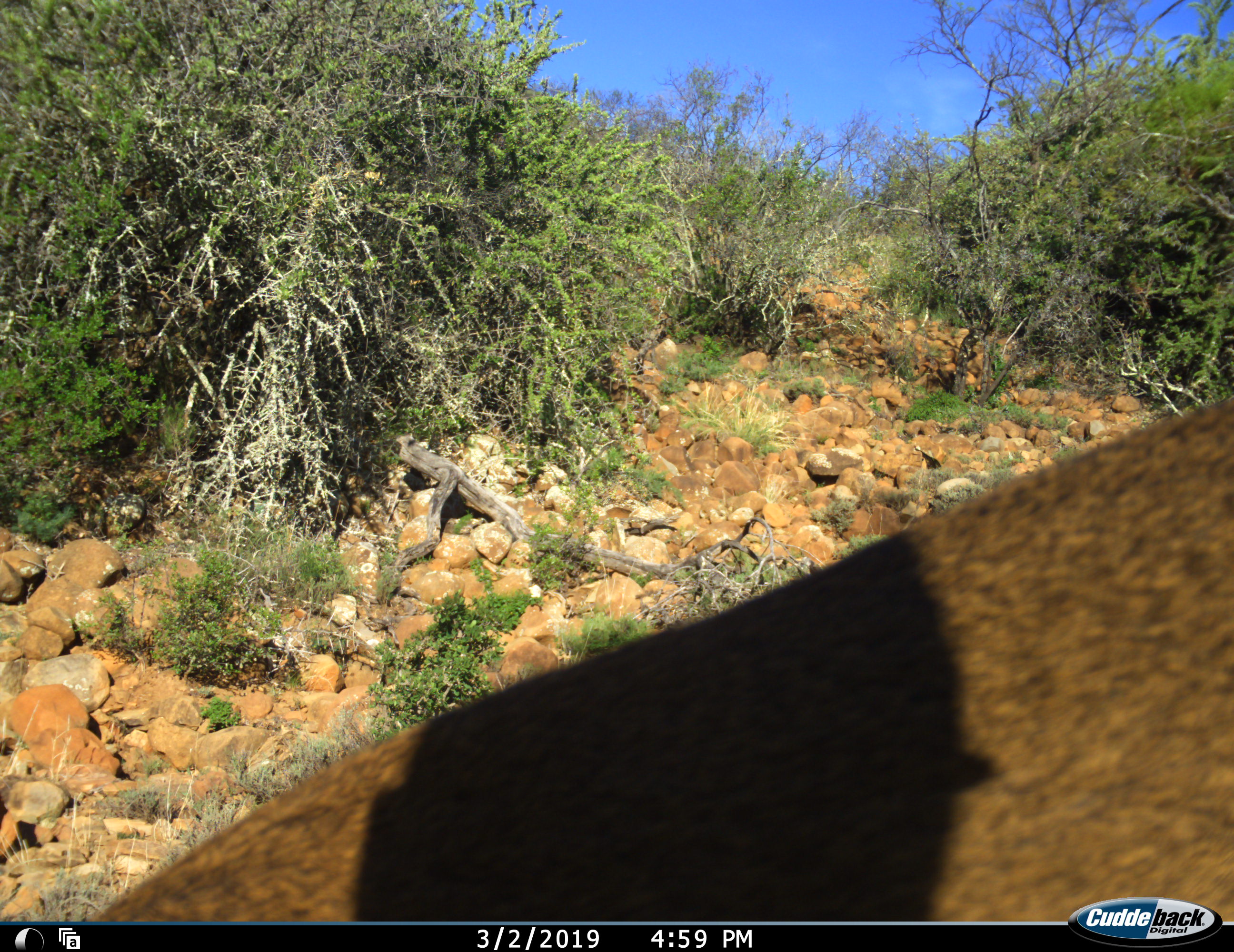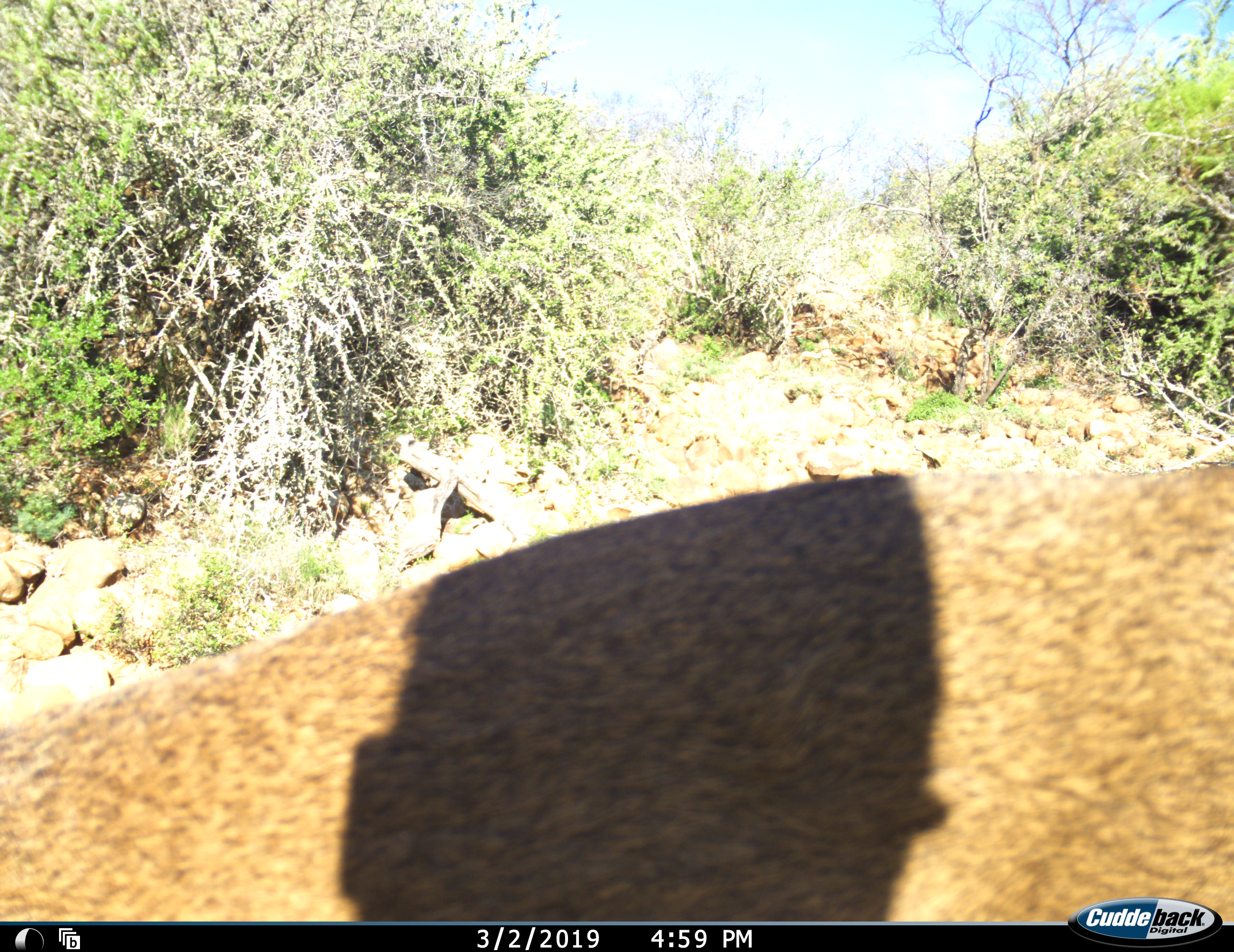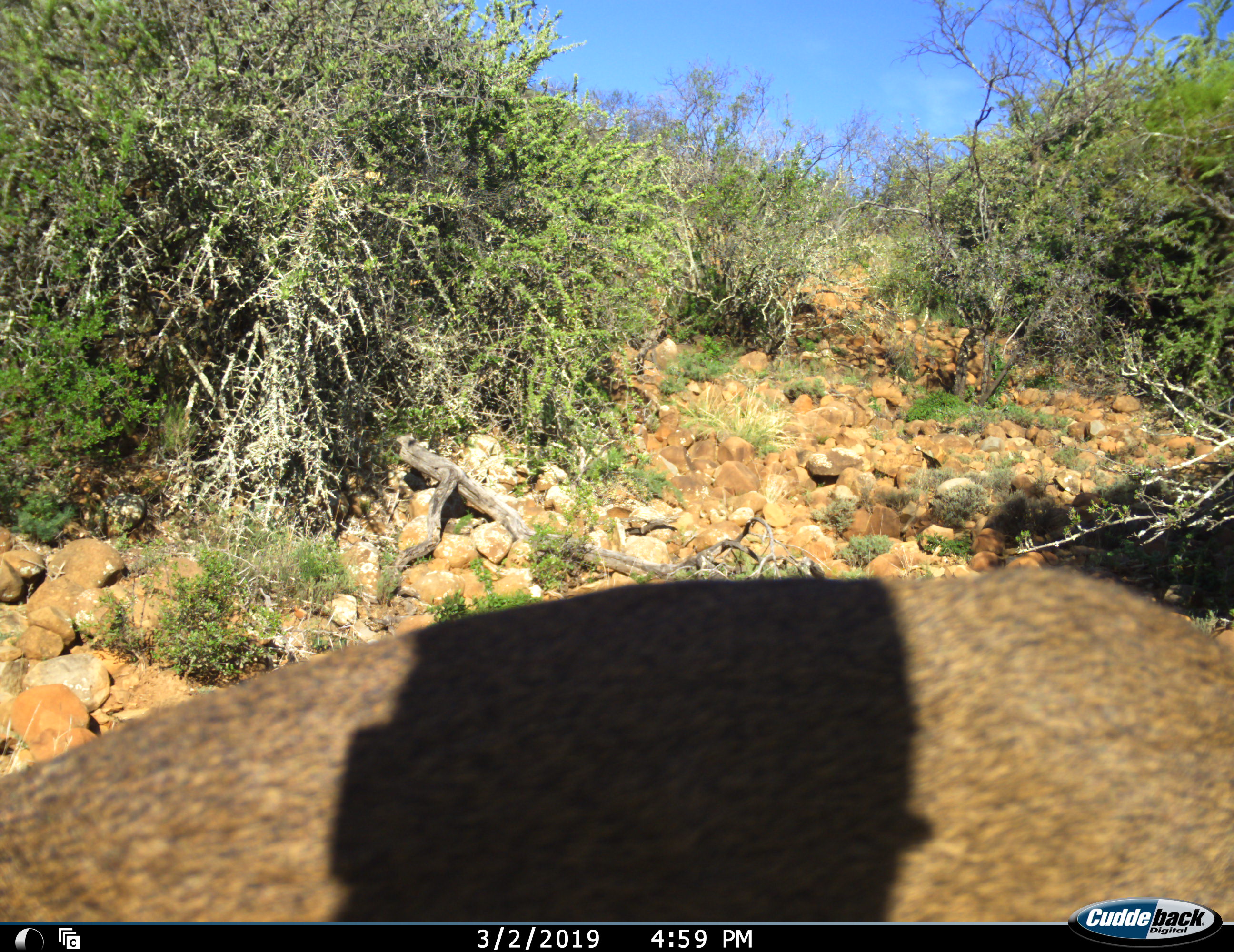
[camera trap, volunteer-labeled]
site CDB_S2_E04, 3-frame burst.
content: unidentified animal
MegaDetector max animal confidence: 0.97